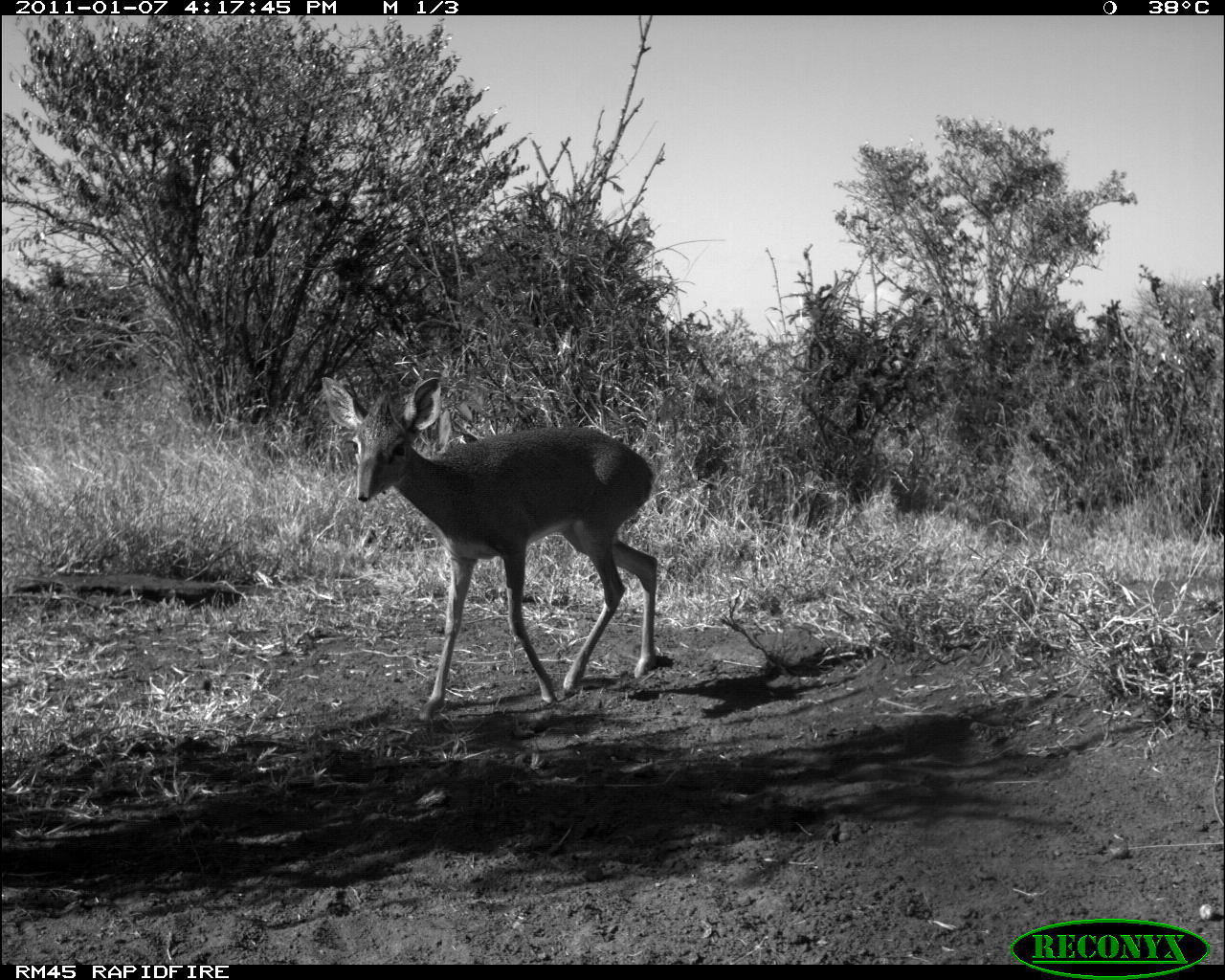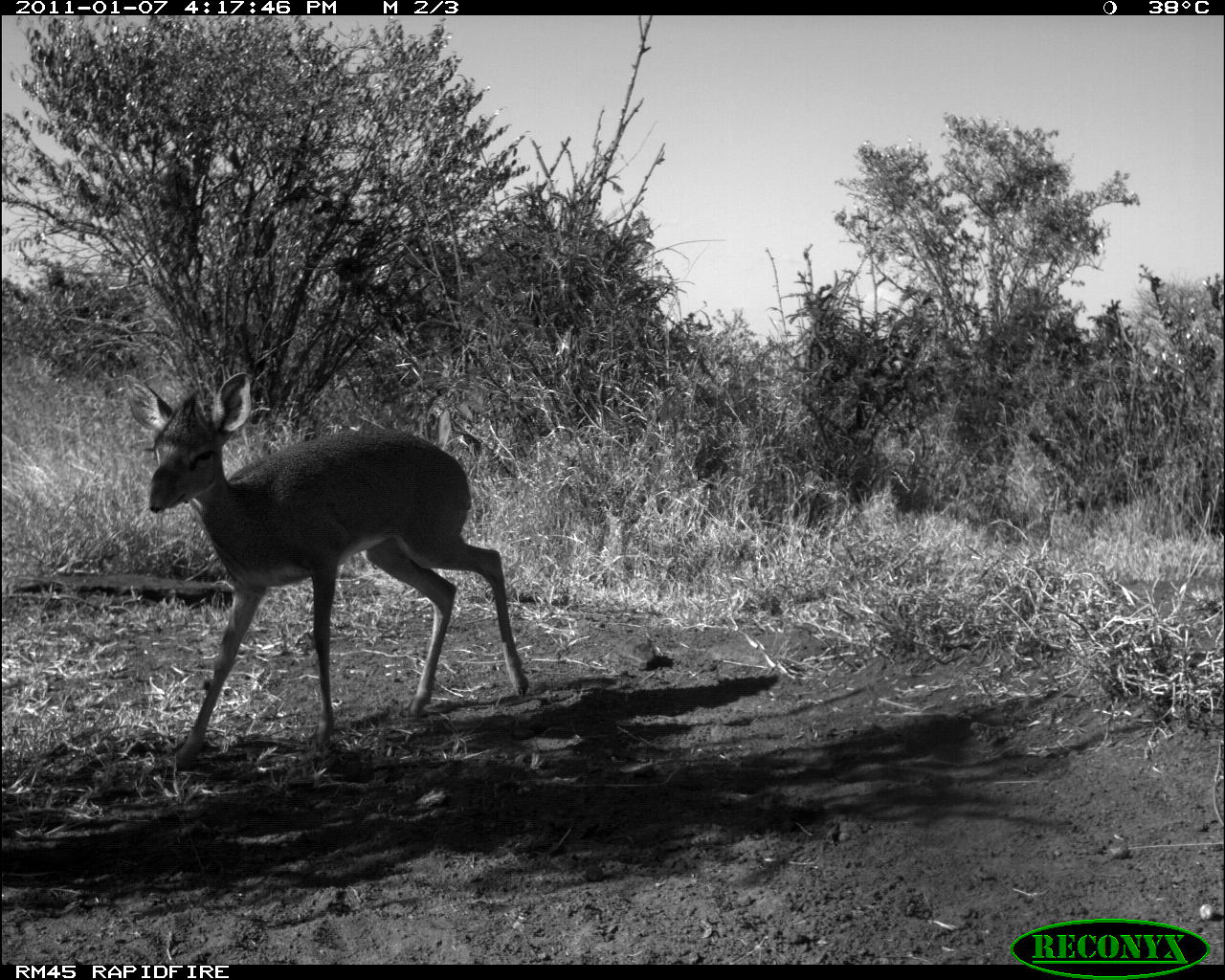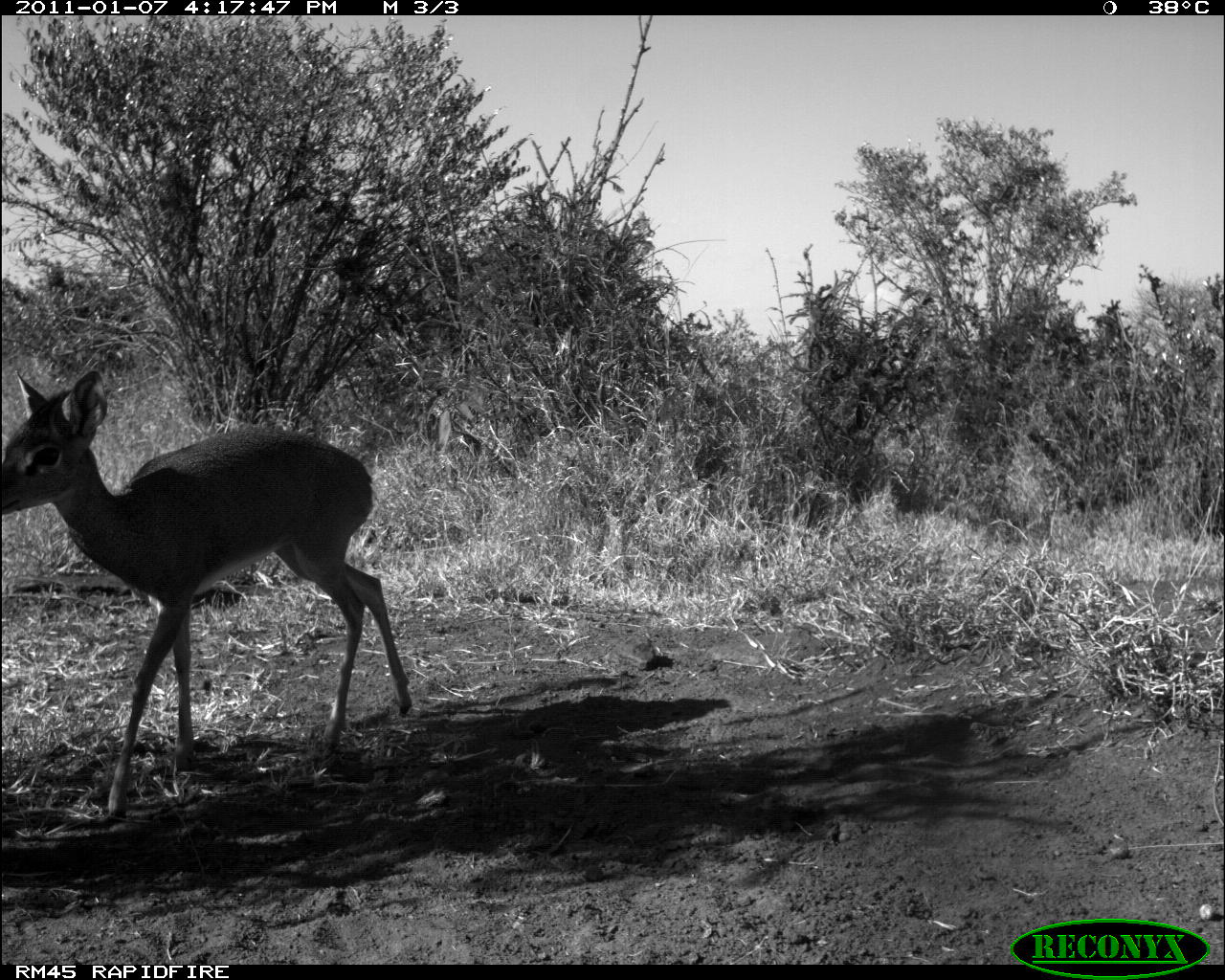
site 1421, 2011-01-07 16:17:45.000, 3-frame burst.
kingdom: Animalia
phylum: Chordata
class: Mammalia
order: Artiodactyla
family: Bovidae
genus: Madoqua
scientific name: Madoqua guentheri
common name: günther's dik-dik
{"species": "Madoqua guentheri (günther's dik-dik)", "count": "1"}